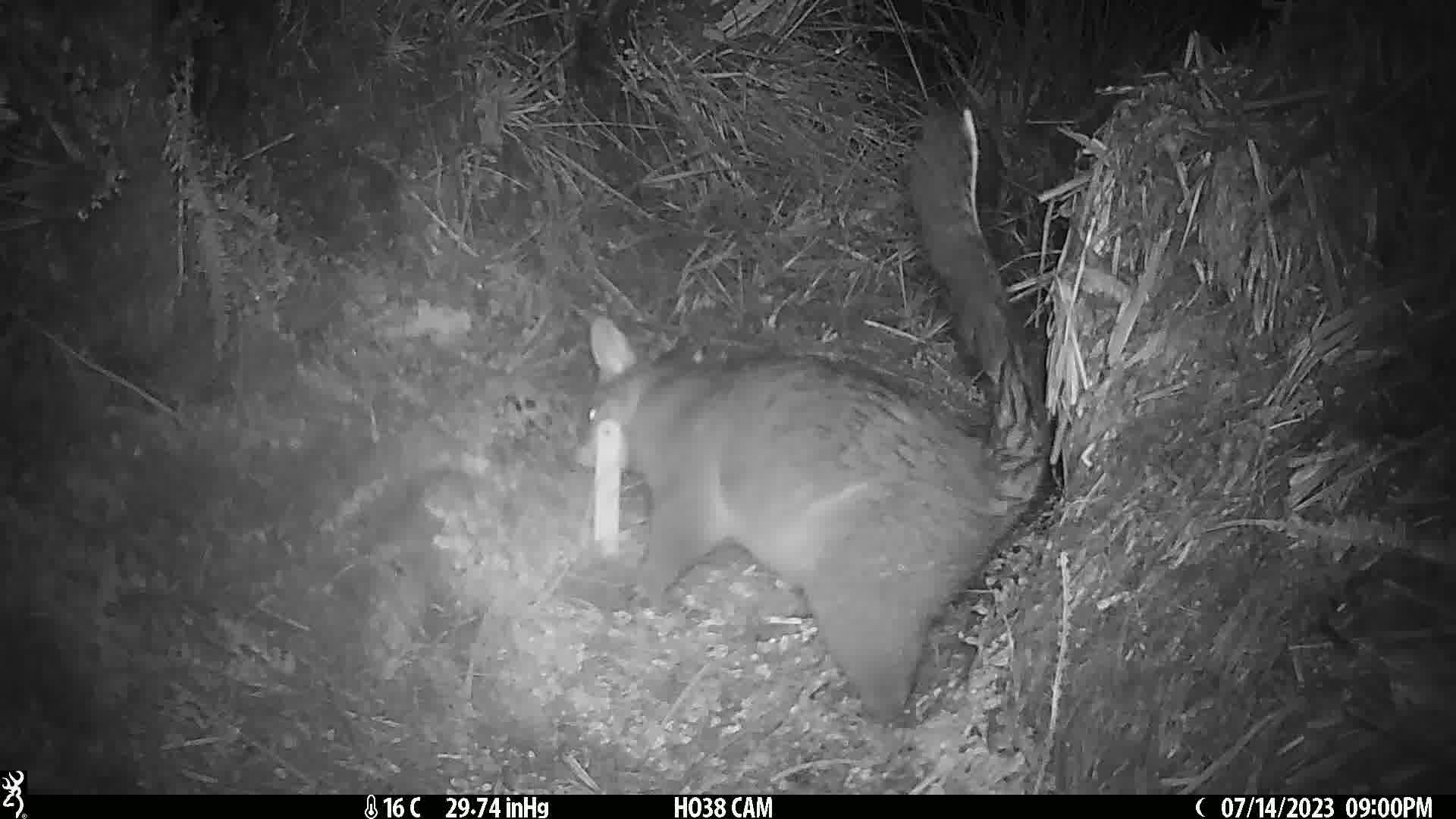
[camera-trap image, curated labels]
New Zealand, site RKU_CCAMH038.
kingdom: Animalia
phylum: Chordata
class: Mammalia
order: Diprotodontia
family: Phalangeridae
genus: Trichosurus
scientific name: Trichosurus vulpecula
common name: common brushtail possum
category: possum